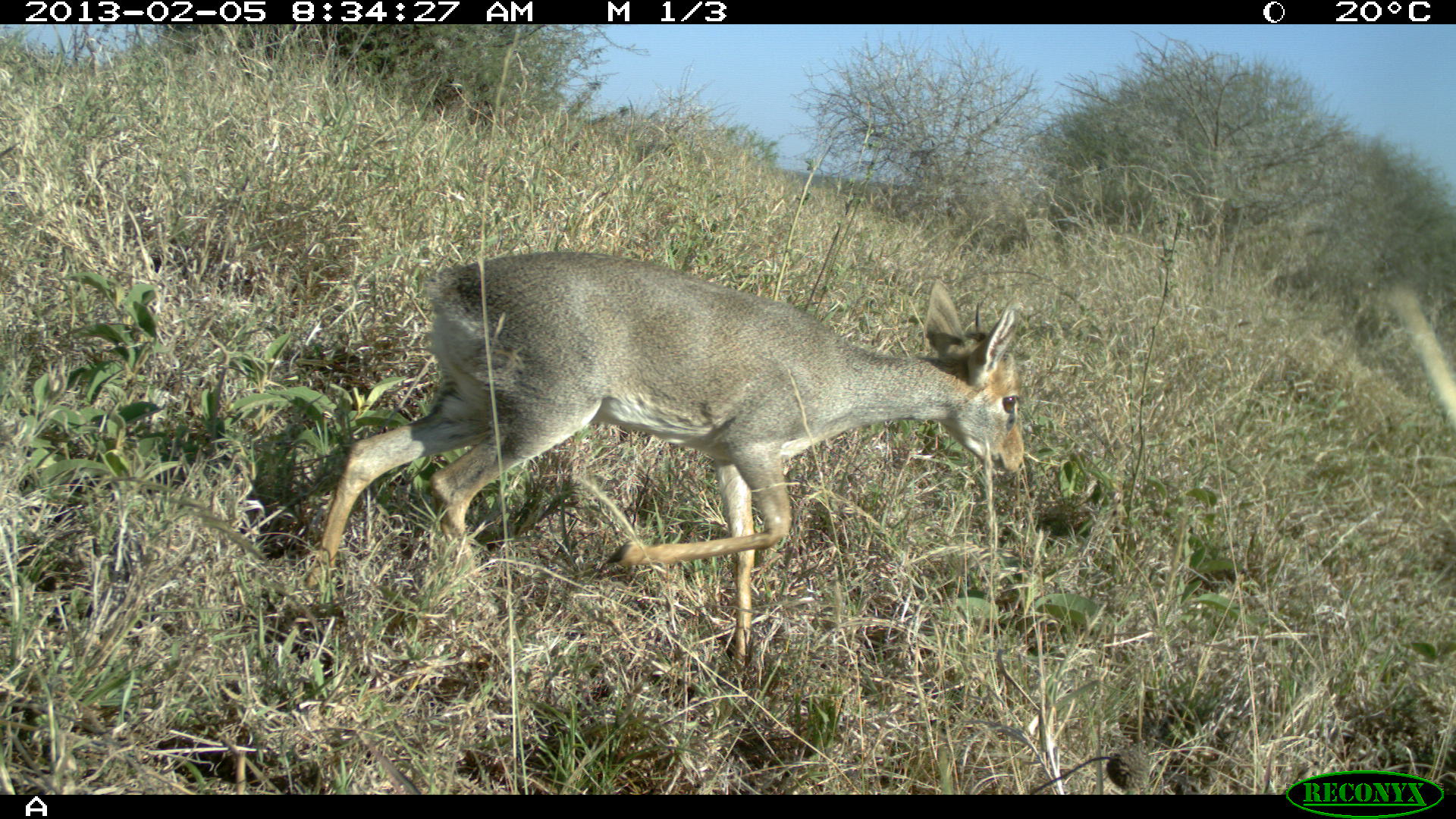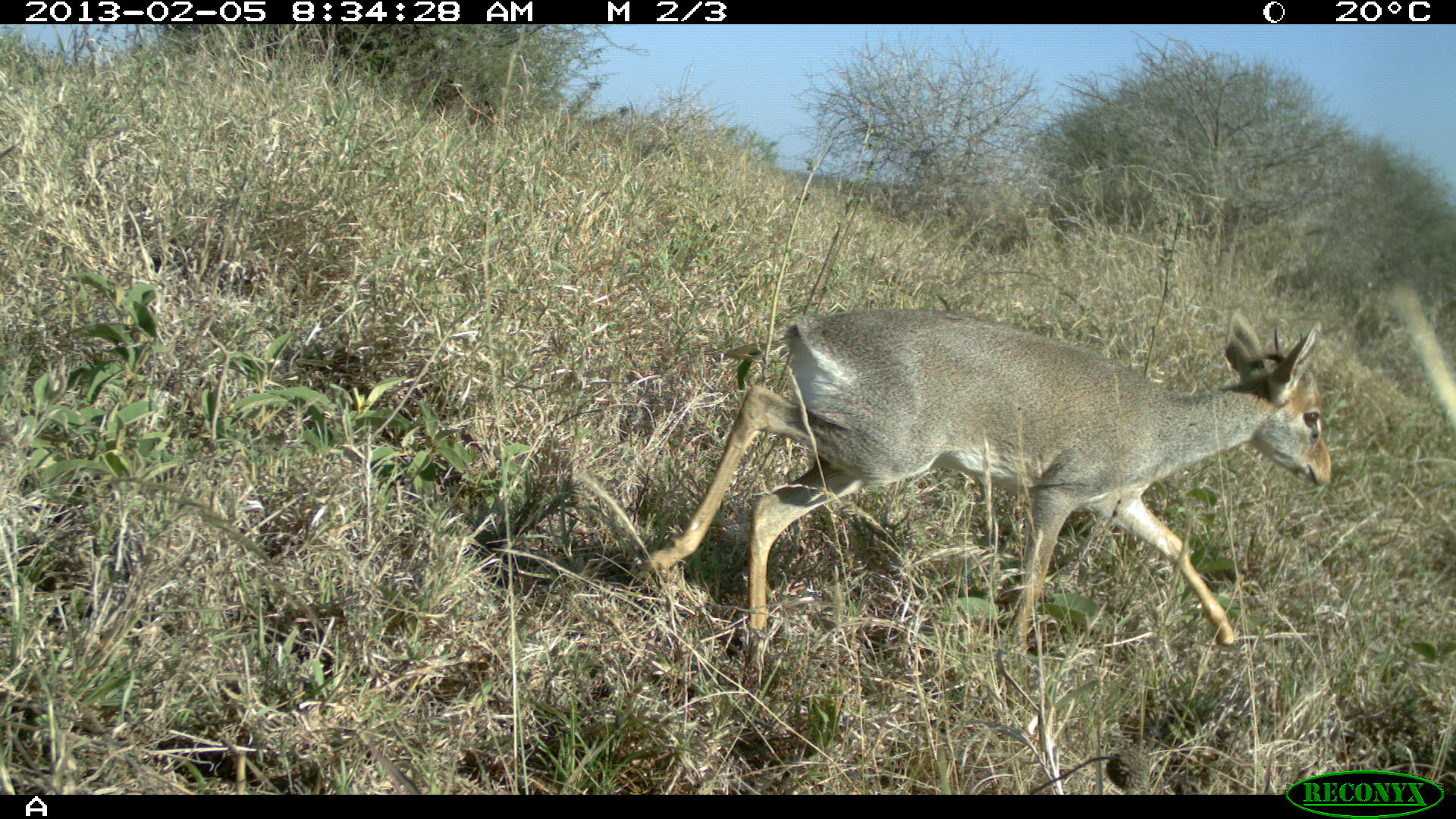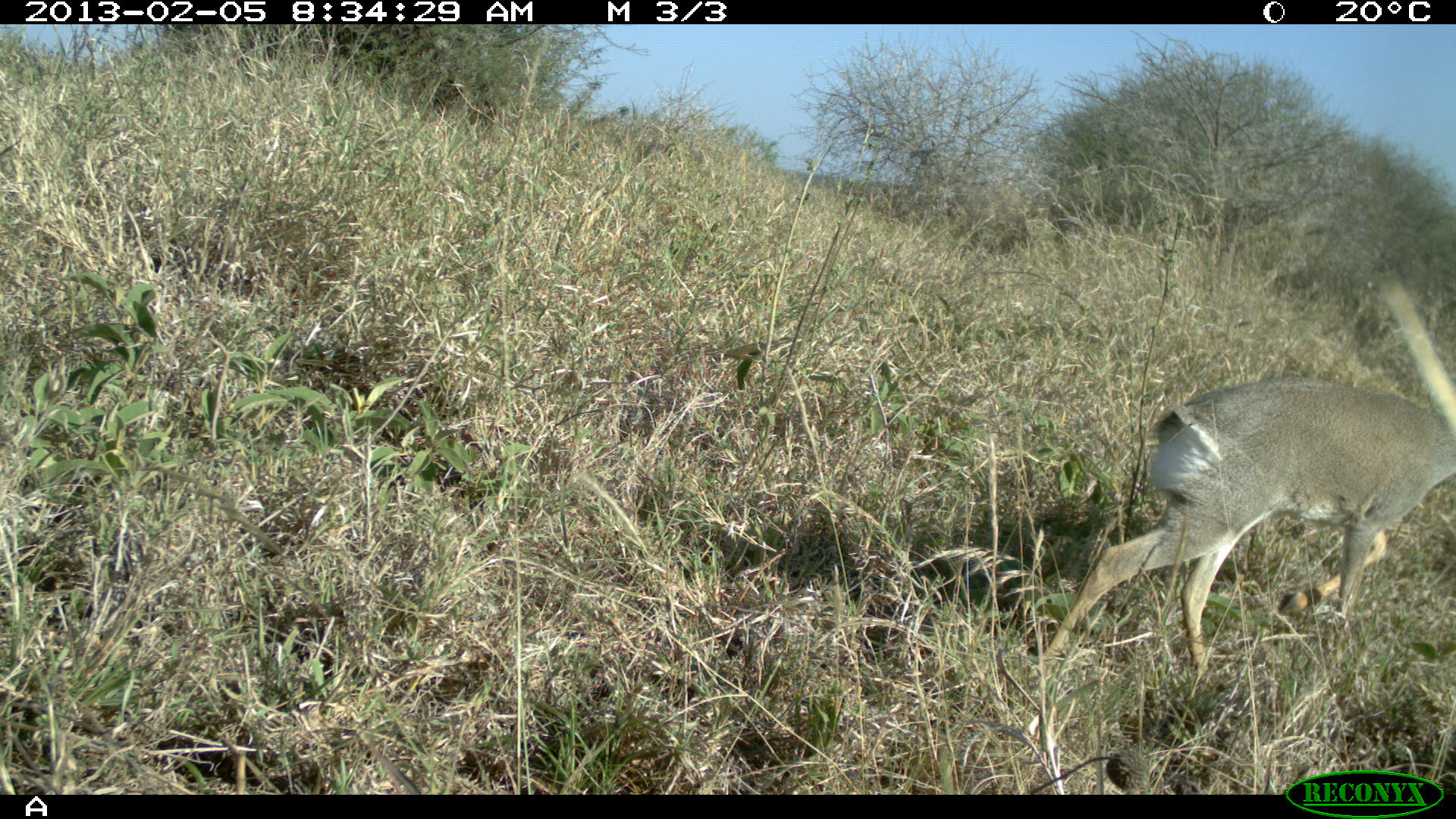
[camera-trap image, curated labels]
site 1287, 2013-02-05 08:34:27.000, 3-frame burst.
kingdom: Animalia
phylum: Chordata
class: Mammalia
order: Artiodactyla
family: Bovidae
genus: Madoqua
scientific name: Madoqua guentheri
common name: günther's dik-dik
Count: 1.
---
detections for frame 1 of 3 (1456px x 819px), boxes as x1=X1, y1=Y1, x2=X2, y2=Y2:
madoqua guentheri: x1=306, y1=250, x2=1027, y2=668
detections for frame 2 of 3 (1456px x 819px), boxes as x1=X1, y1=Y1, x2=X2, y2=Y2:
madoqua guentheri: x1=642, y1=309, x2=1329, y2=683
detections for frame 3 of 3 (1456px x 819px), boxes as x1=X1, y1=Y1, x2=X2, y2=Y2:
madoqua guentheri: x1=1035, y1=377, x2=1456, y2=674